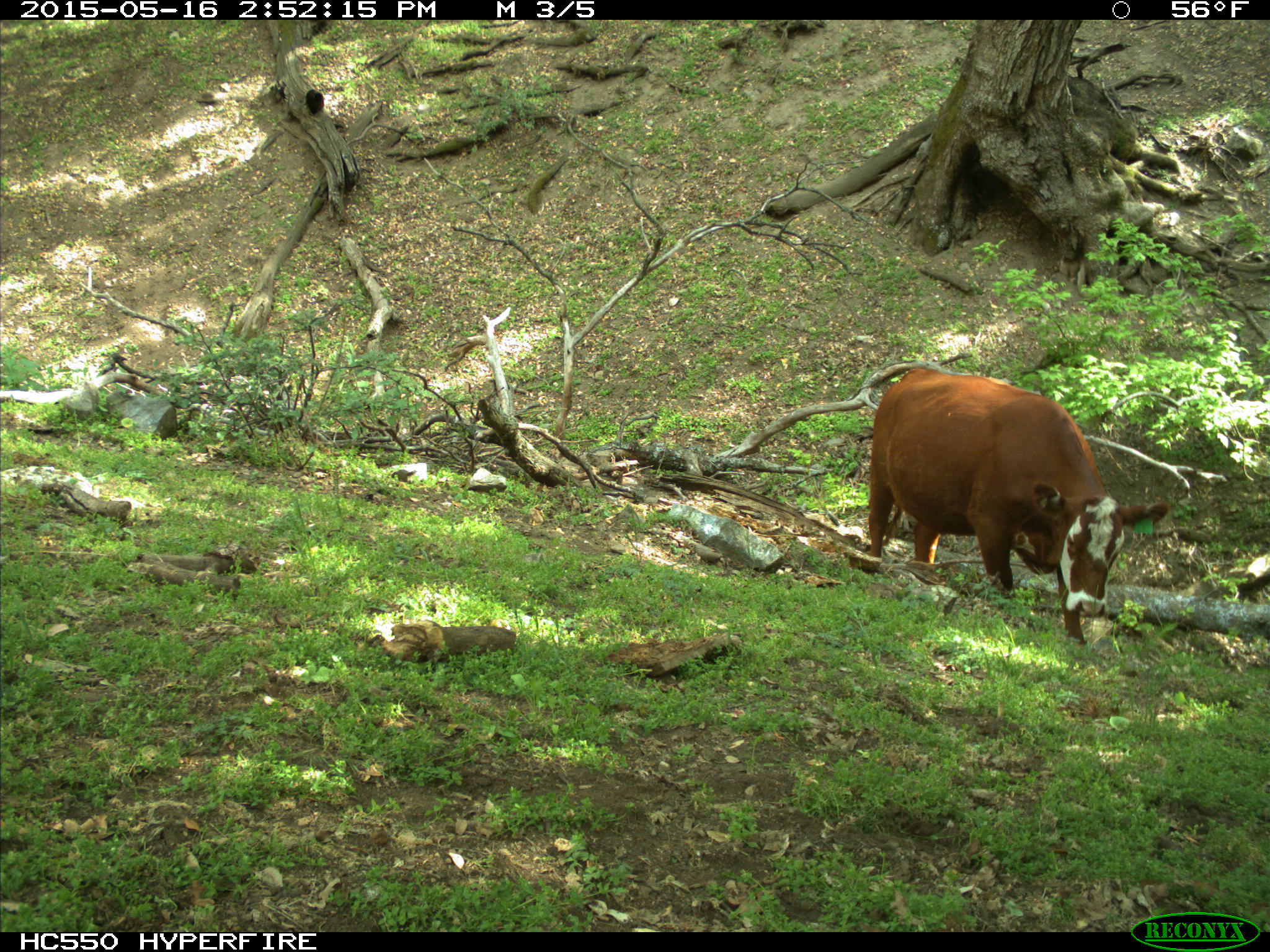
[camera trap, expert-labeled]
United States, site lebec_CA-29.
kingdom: Animalia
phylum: Chordata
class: Mammalia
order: Artiodactyla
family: Bovidae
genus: Bos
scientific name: Bos taurus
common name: domestic cow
Bos taurus (domestic cow).